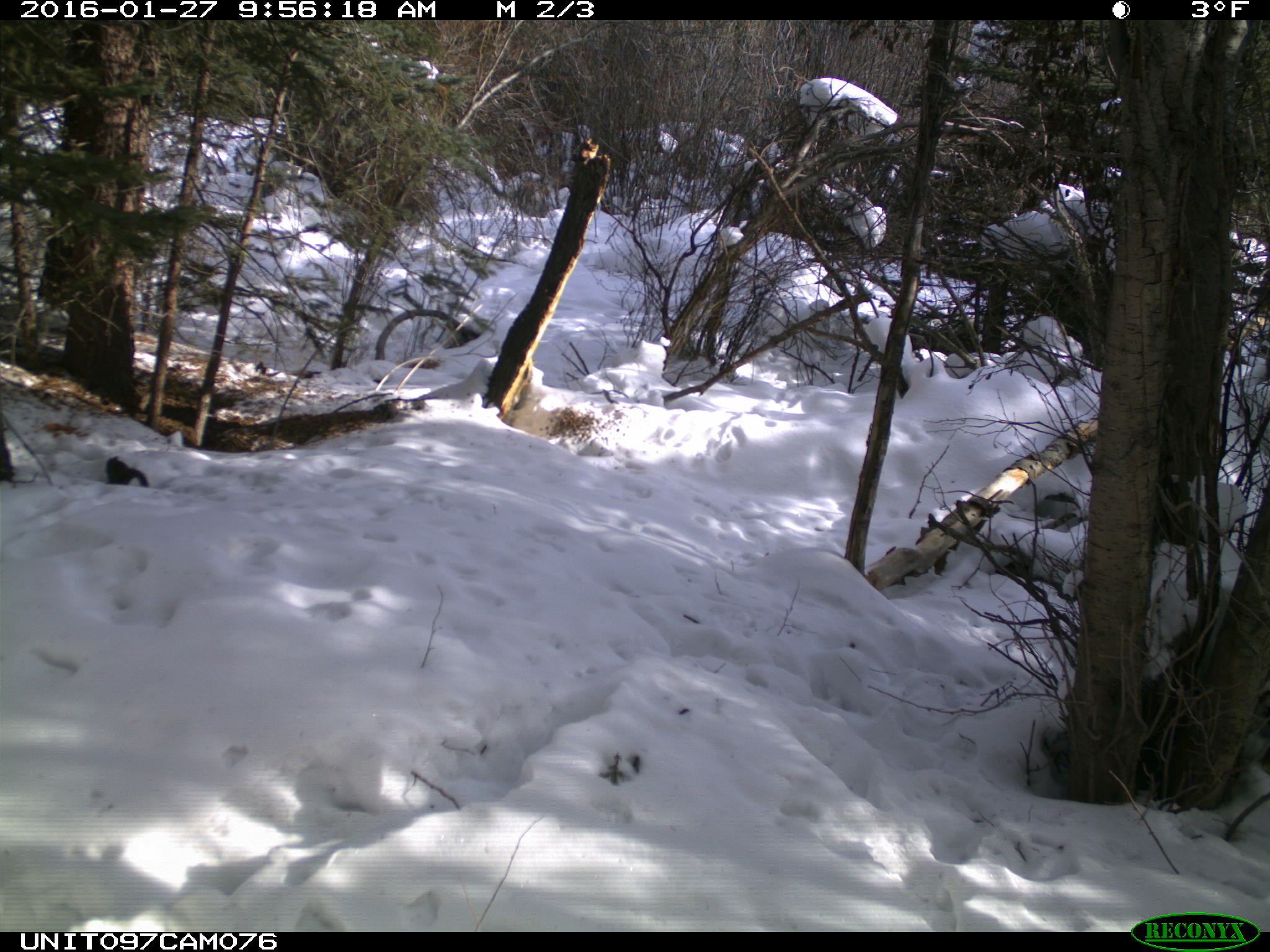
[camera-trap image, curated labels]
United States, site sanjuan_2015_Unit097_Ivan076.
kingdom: Animalia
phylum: Chordata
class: Mammalia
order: Rodentia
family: Sciuridae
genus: Tamiasciurus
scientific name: Tamiasciurus hudsonicus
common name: american red squirrel